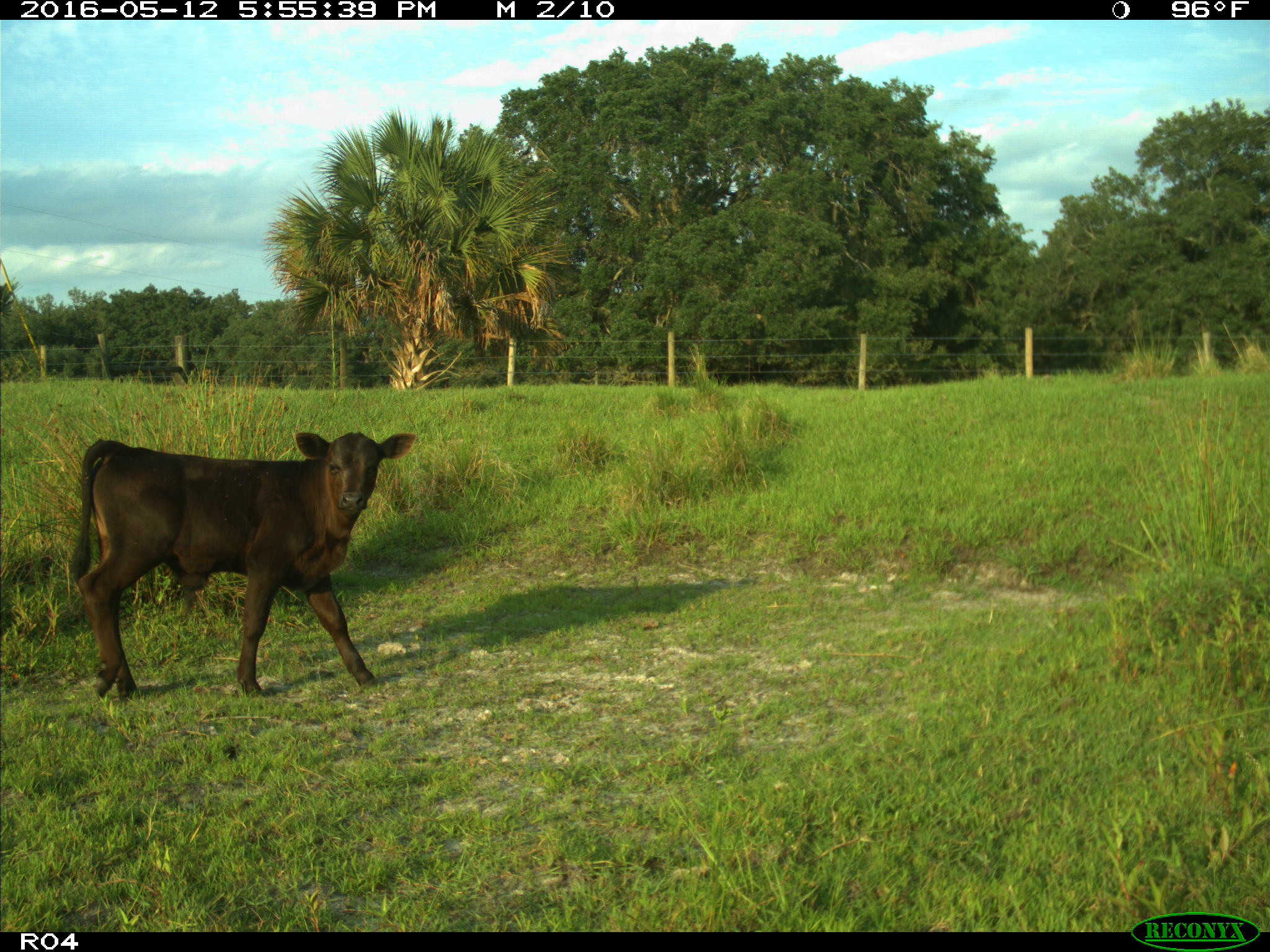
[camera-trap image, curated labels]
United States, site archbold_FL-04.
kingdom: Animalia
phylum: Chordata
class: Mammalia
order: Artiodactyla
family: Bovidae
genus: Bos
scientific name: Bos taurus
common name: domestic cow